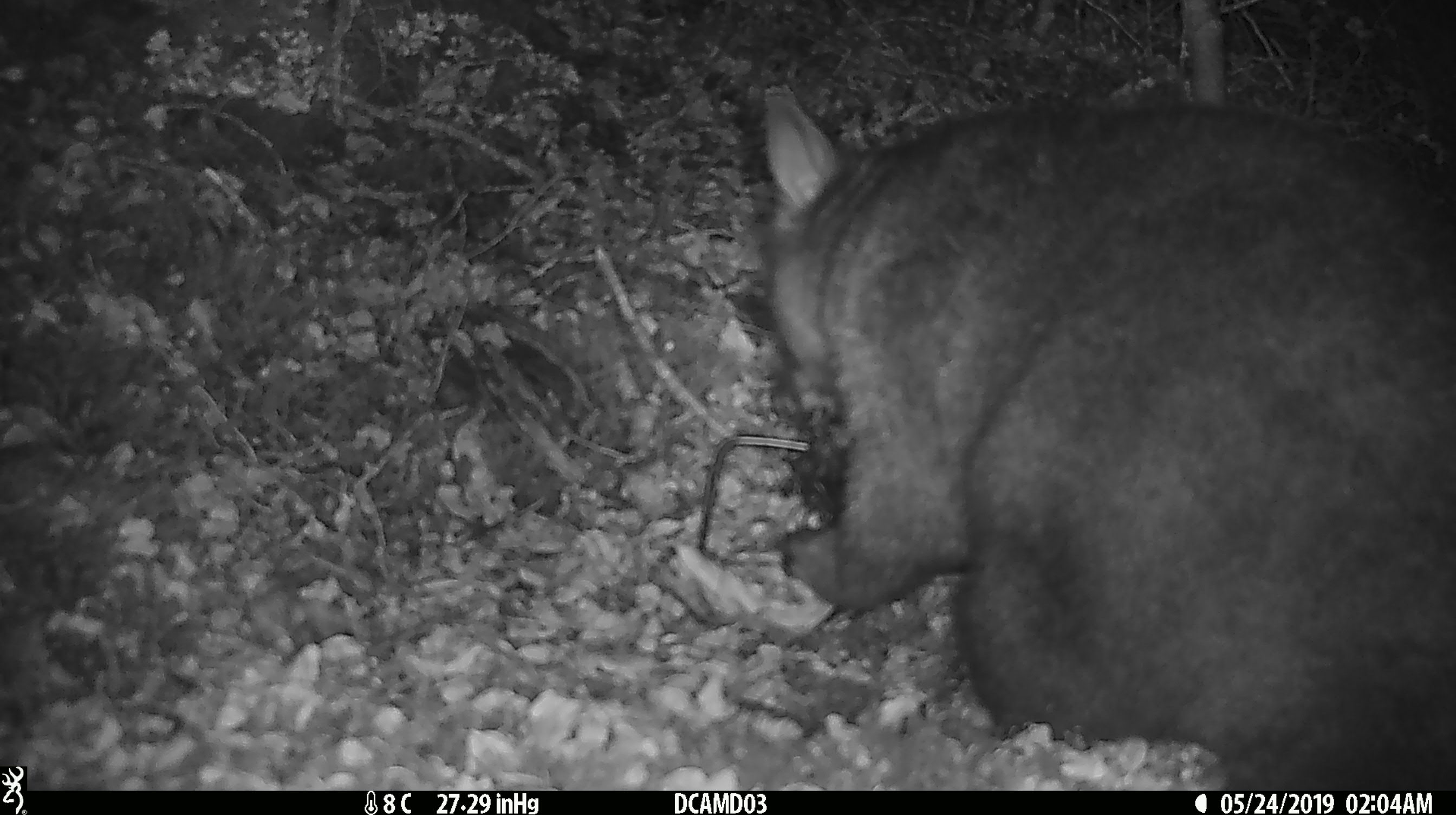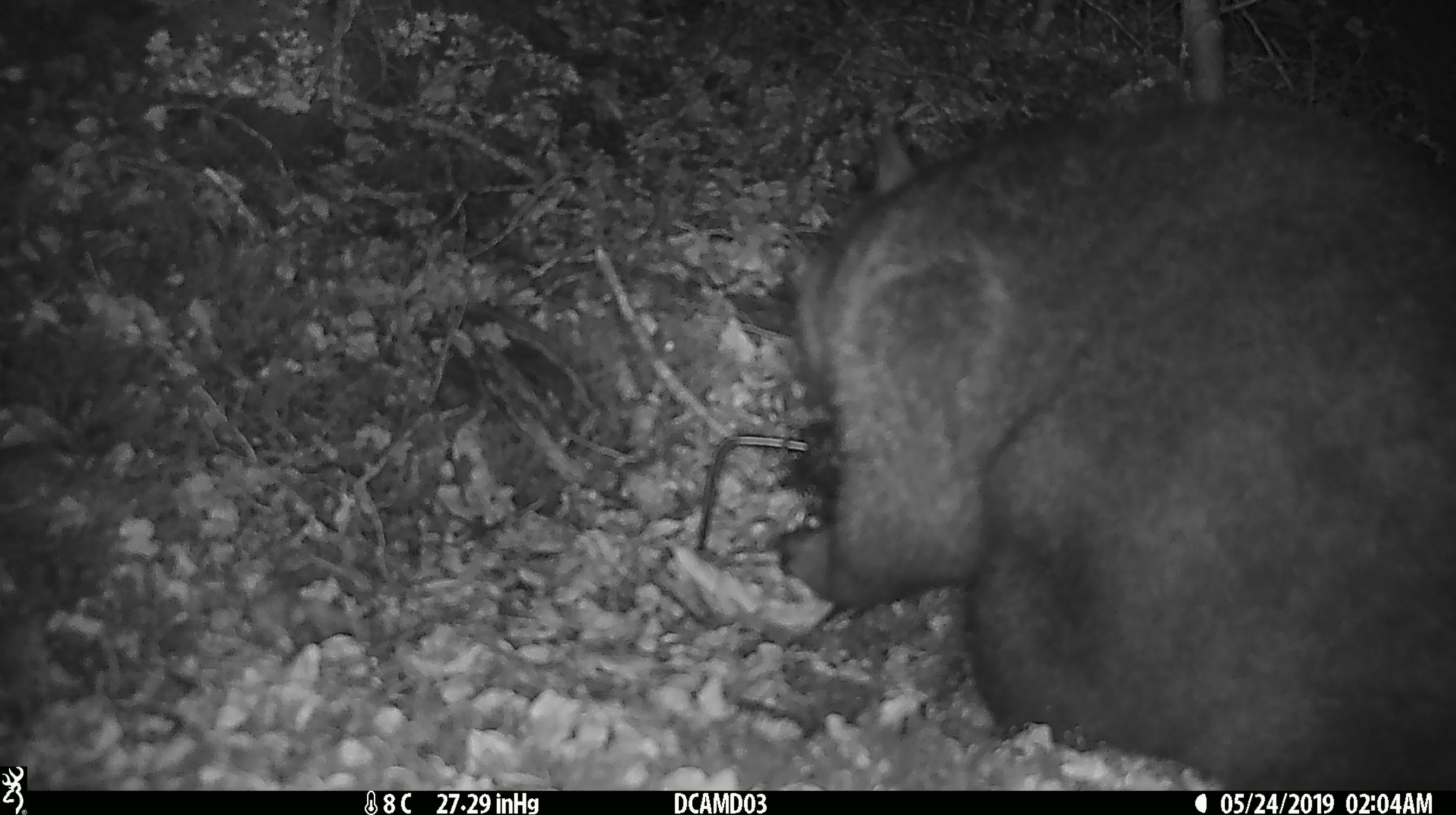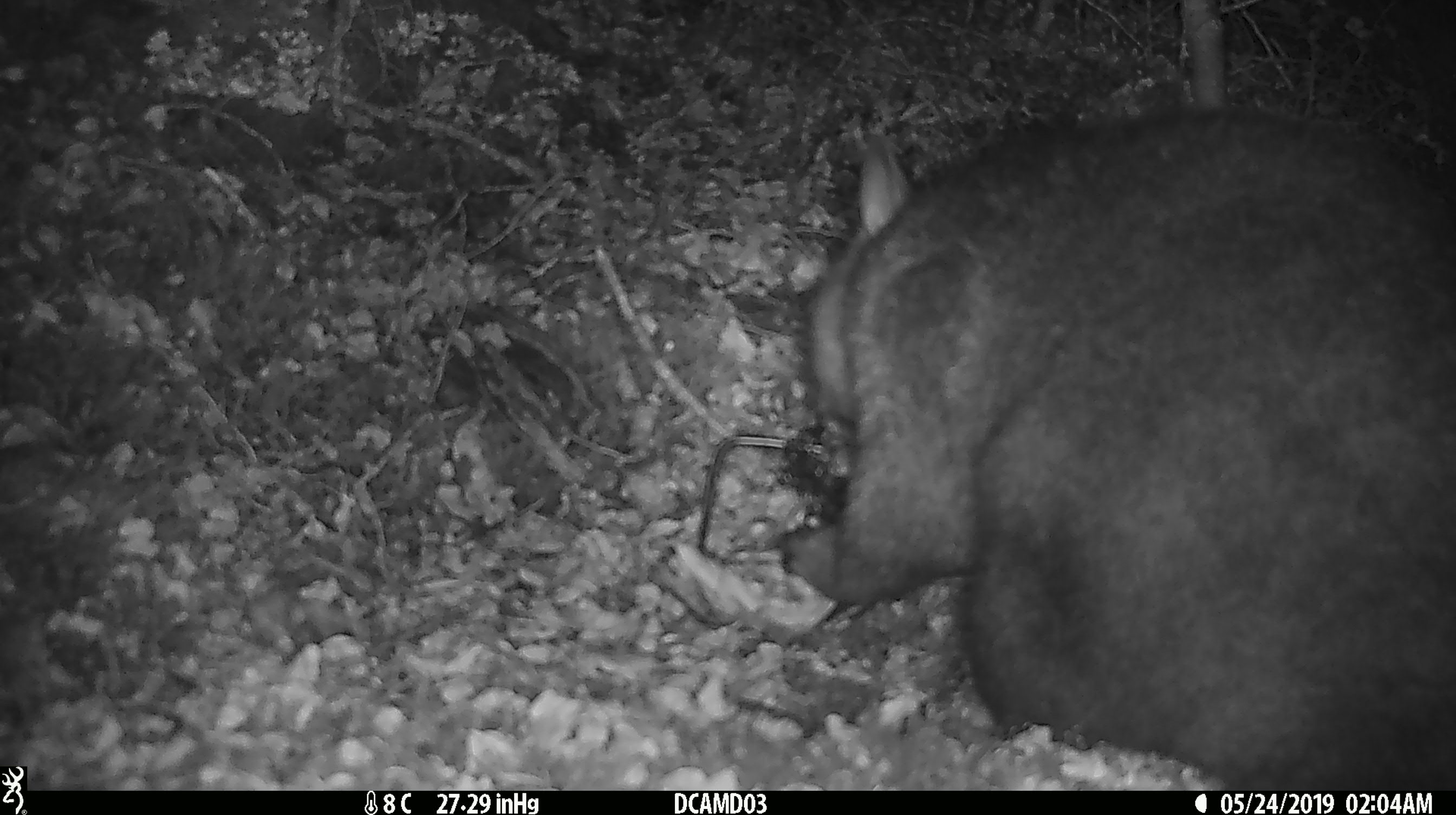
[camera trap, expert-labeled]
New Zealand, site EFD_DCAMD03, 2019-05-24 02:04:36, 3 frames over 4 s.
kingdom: Animalia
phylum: Chordata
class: Mammalia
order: Diprotodontia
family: Phalangeridae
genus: Trichosurus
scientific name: Trichosurus vulpecula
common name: common brushtail possum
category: possum